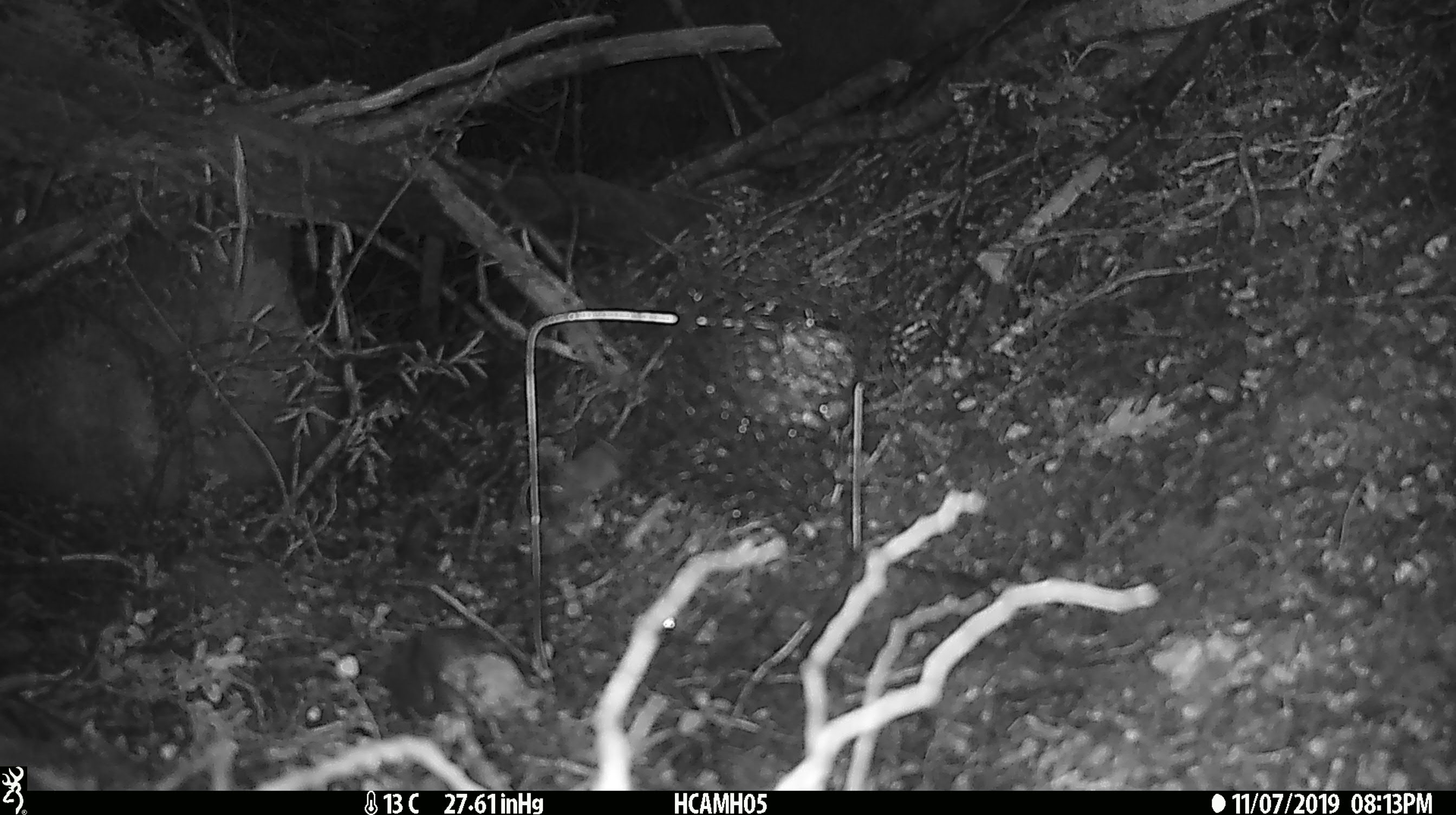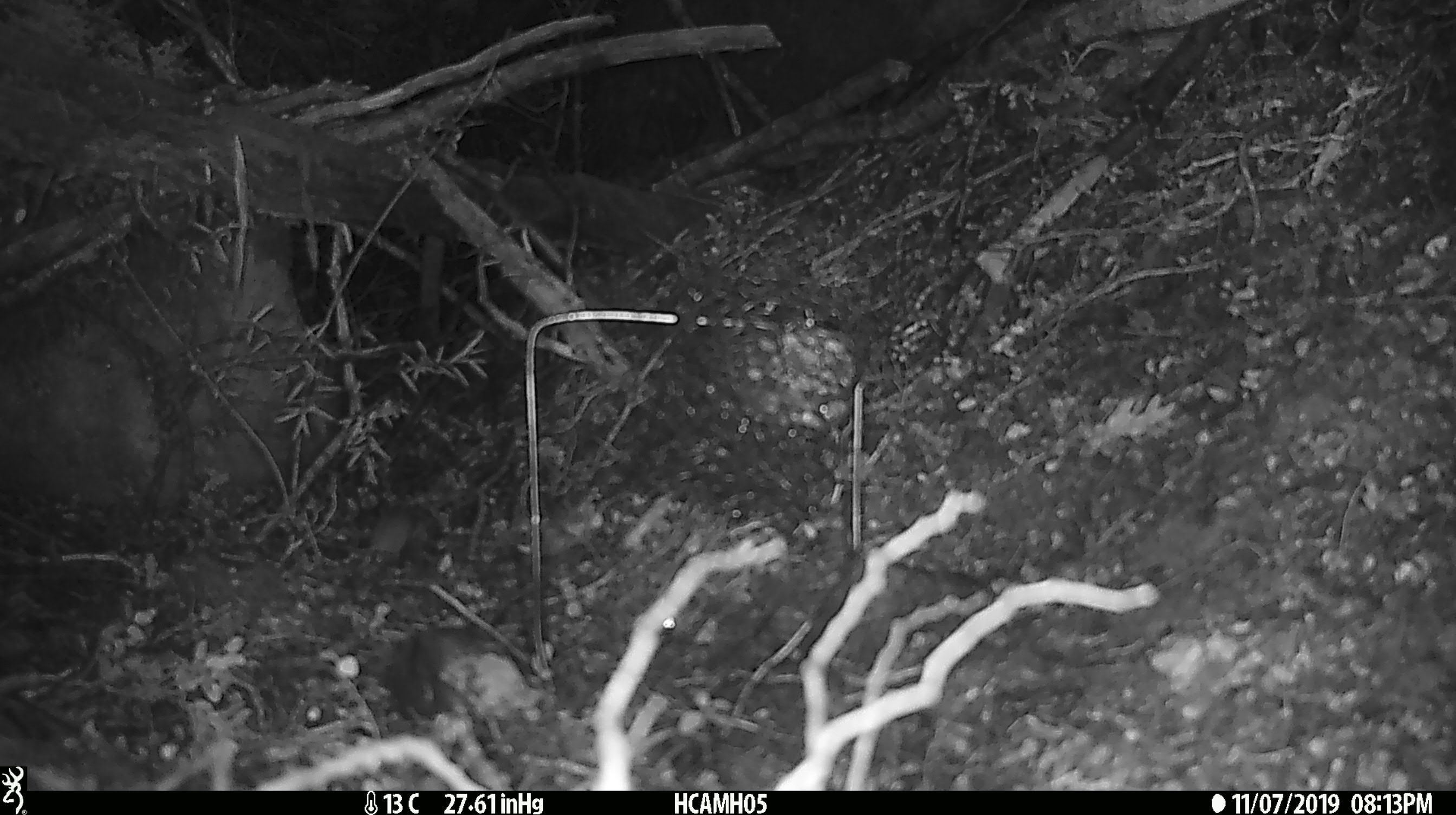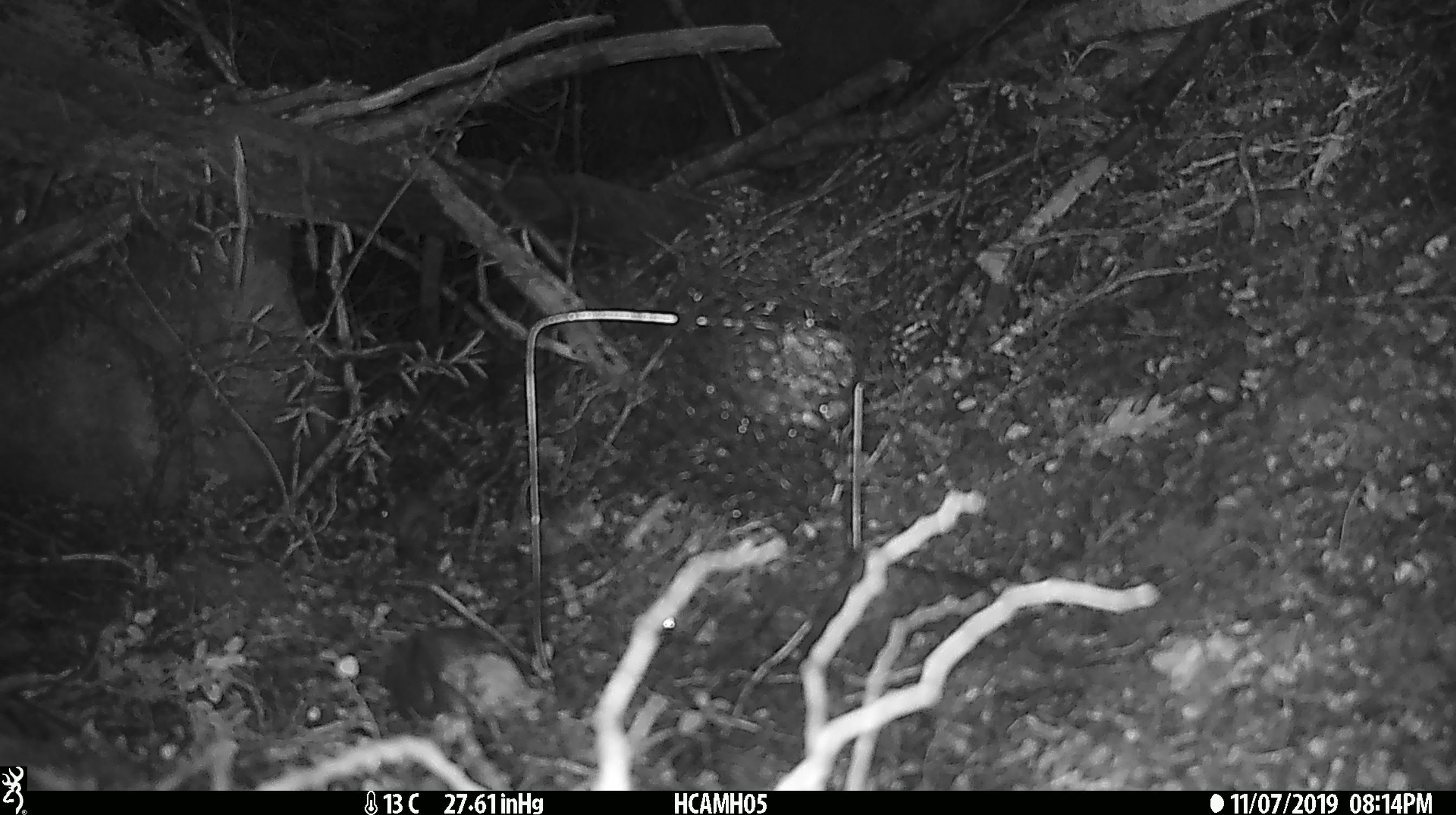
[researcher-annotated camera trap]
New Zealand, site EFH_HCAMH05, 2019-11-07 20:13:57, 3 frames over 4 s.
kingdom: Animalia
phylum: Chordata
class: Mammalia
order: Rodentia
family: Muridae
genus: Mus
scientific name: Mus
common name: mouse